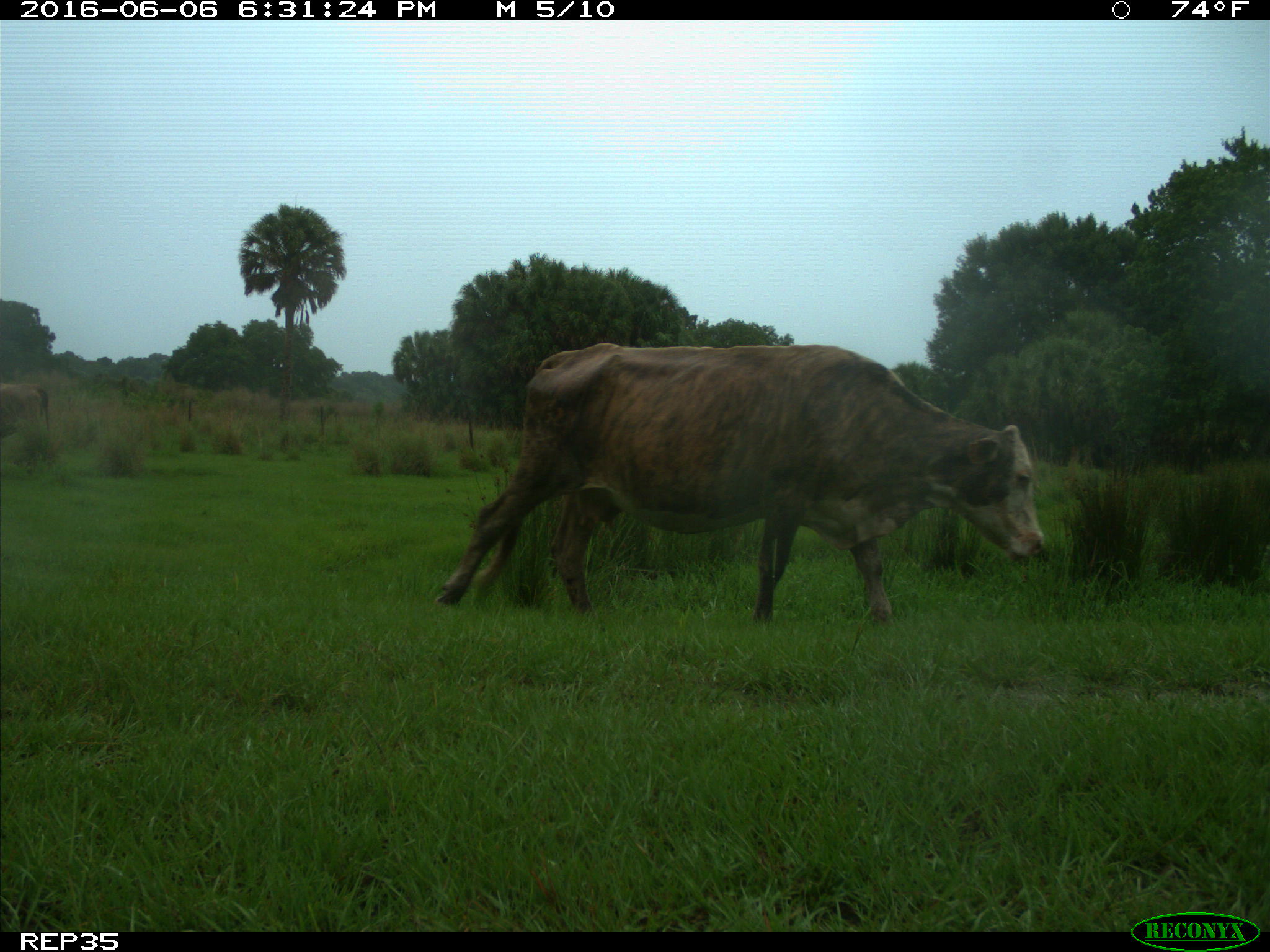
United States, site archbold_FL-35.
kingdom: Animalia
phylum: Chordata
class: Mammalia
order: Artiodactyla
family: Bovidae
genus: Bos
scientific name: Bos taurus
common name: domestic cow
Bos taurus (domestic cow).